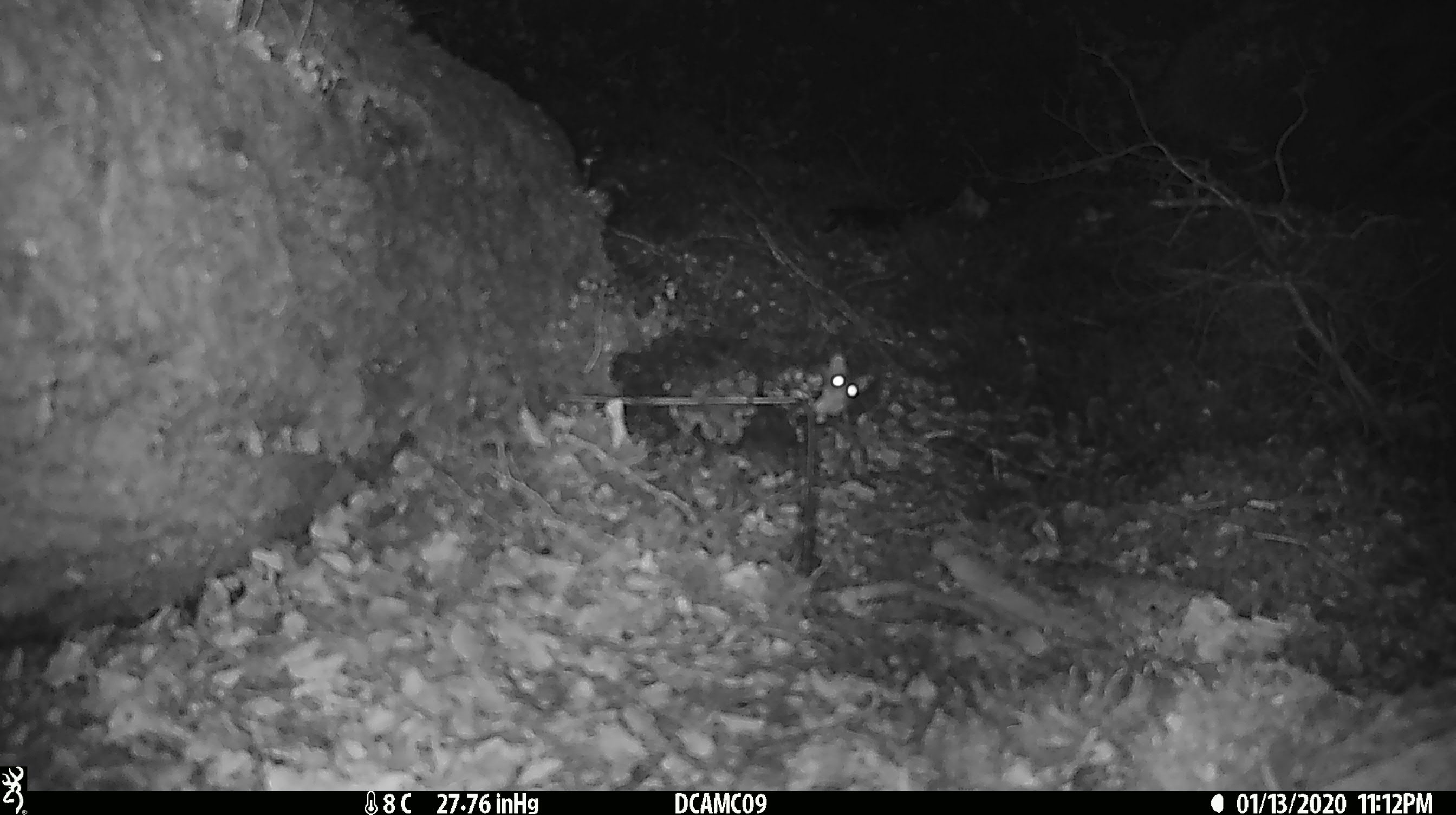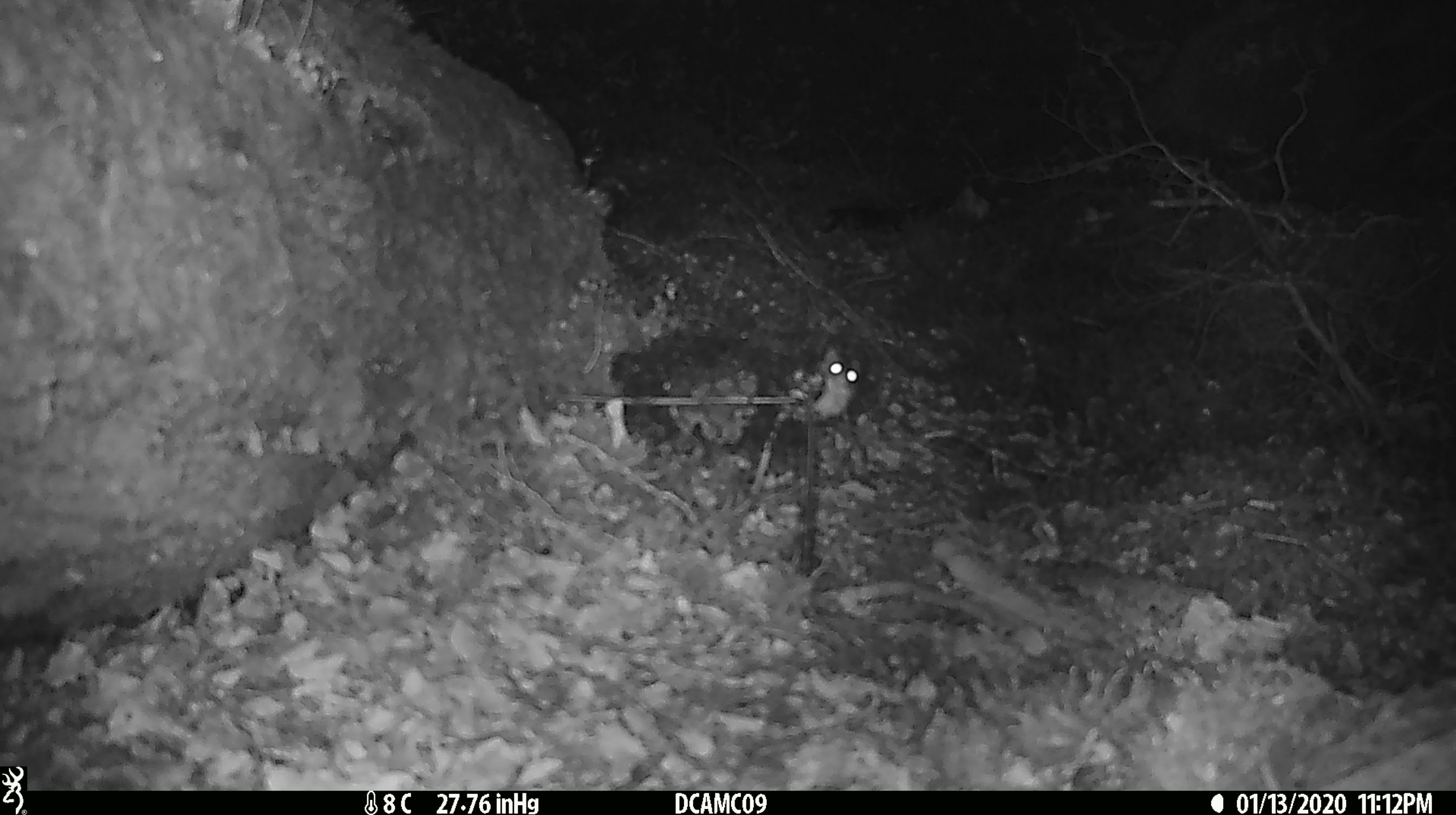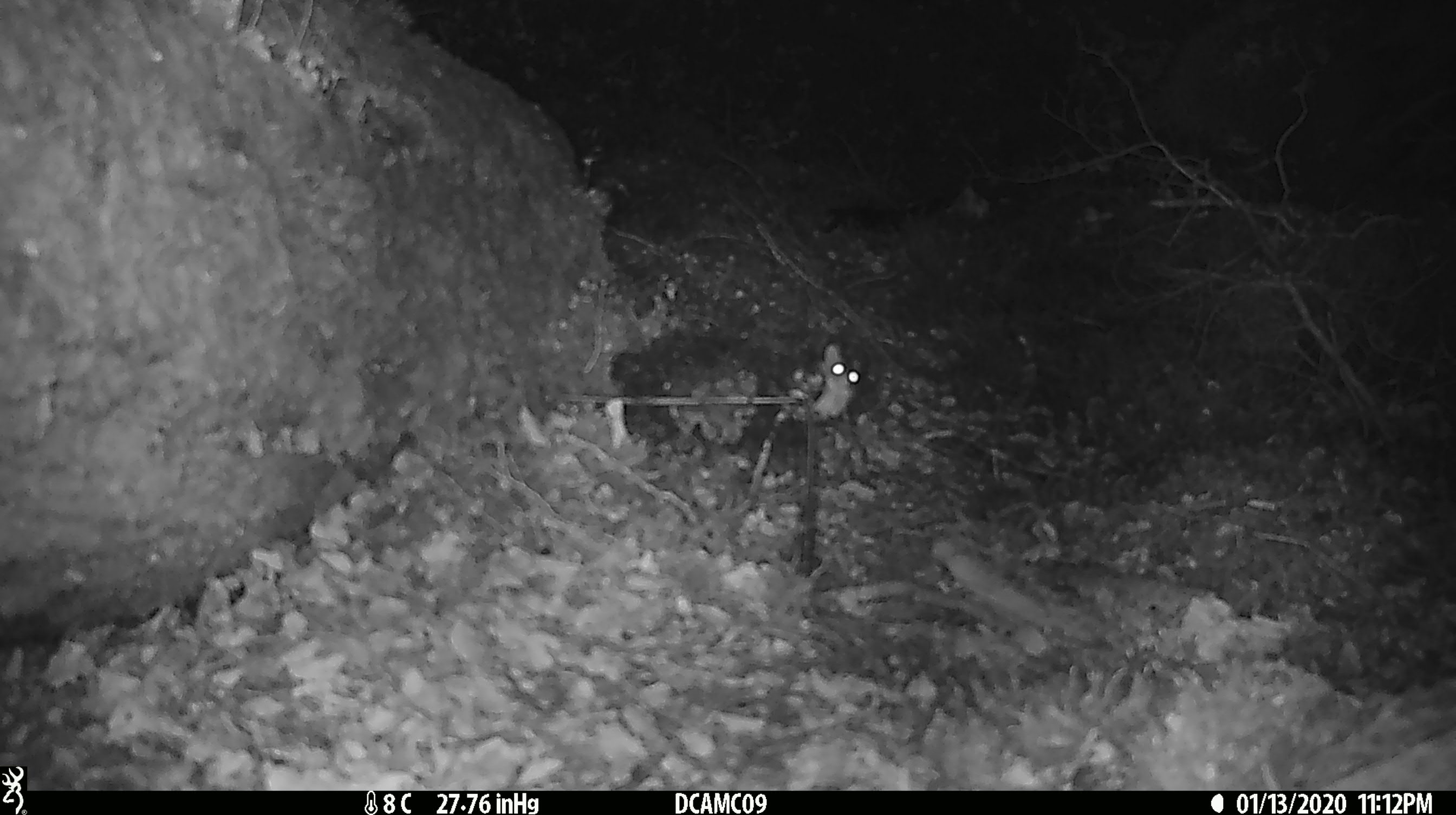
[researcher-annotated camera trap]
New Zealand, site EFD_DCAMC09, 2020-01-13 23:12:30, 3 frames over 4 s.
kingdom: Animalia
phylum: Chordata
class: Mammalia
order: Rodentia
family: Muridae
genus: Mus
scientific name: Mus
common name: mouse